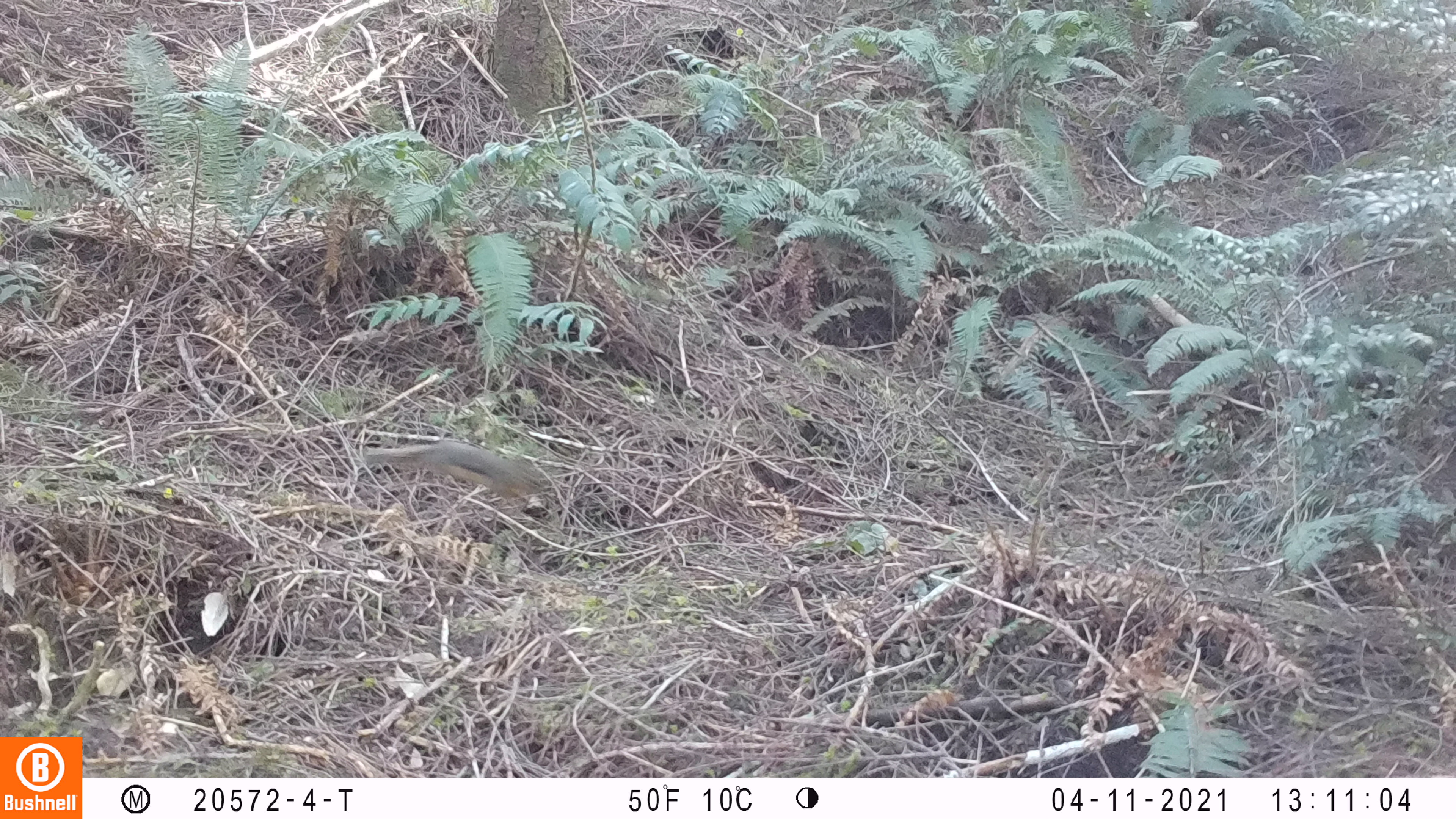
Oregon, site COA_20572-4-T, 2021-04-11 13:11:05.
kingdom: Animalia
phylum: Chordata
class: Mammalia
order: Rodentia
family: Sciuridae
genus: Tamiasciurus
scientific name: Tamiasciurus douglasii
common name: douglas squirrel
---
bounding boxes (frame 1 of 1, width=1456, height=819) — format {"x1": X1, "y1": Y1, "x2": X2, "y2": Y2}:
douglas squirrel: {"x1": 356, "y1": 436, "x2": 559, "y2": 505}